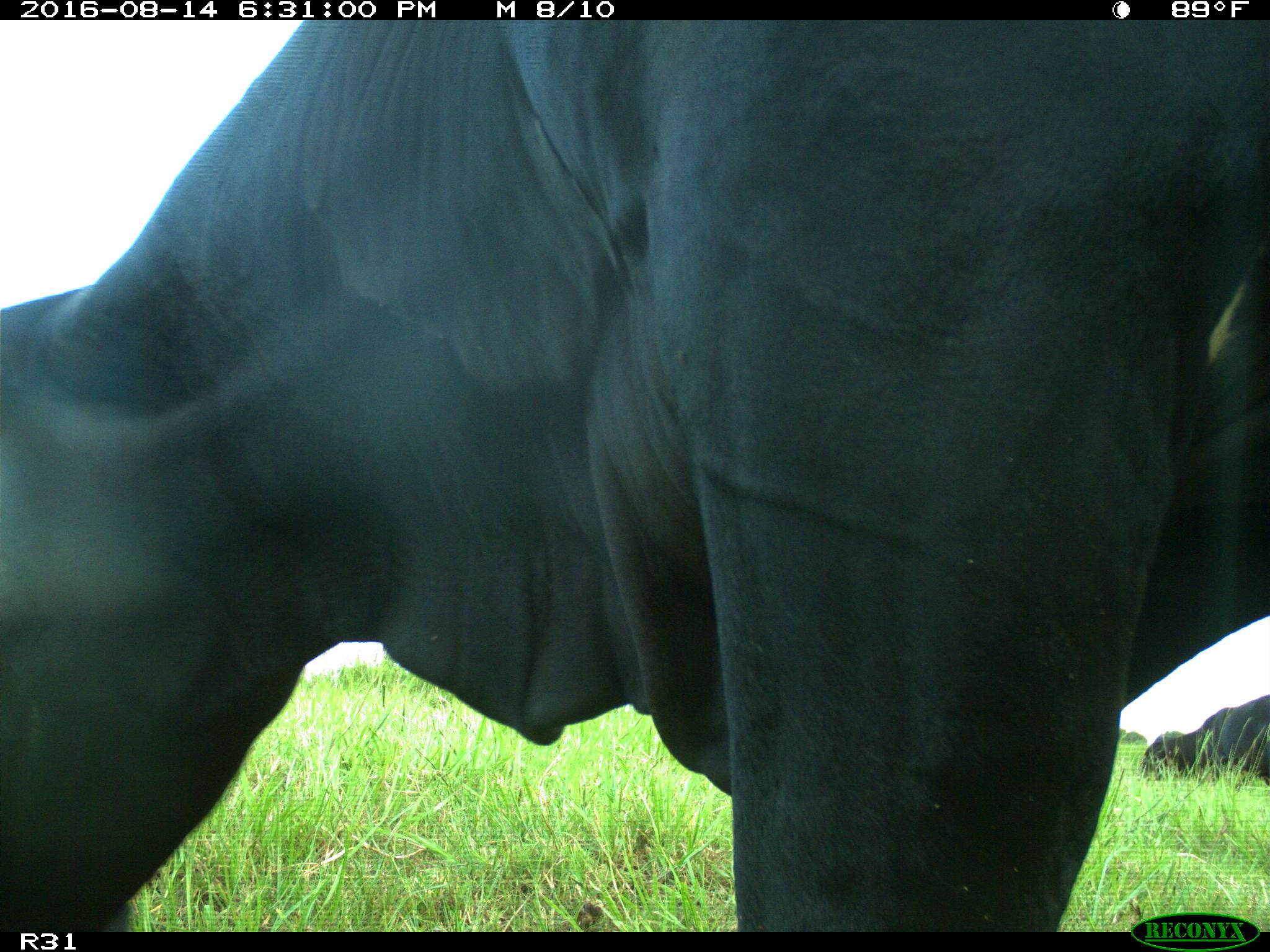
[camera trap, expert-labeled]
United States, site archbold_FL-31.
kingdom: Animalia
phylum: Chordata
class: Mammalia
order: Artiodactyla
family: Bovidae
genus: Bos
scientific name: Bos taurus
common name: domestic cow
Bos taurus (domestic cow).